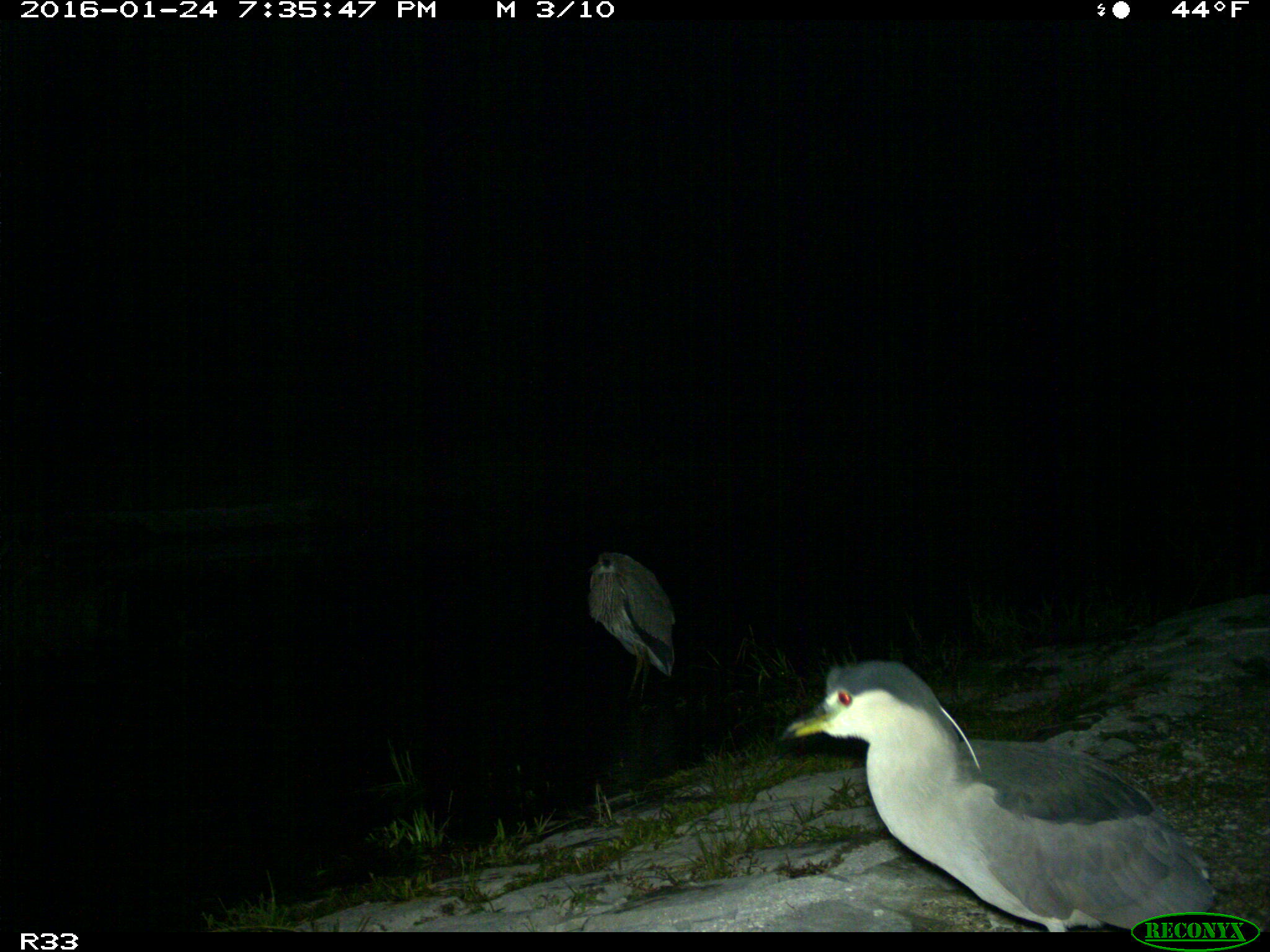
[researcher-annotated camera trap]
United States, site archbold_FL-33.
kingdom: Animalia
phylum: Chordata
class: Aves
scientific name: Aves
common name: birds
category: unidentified bird